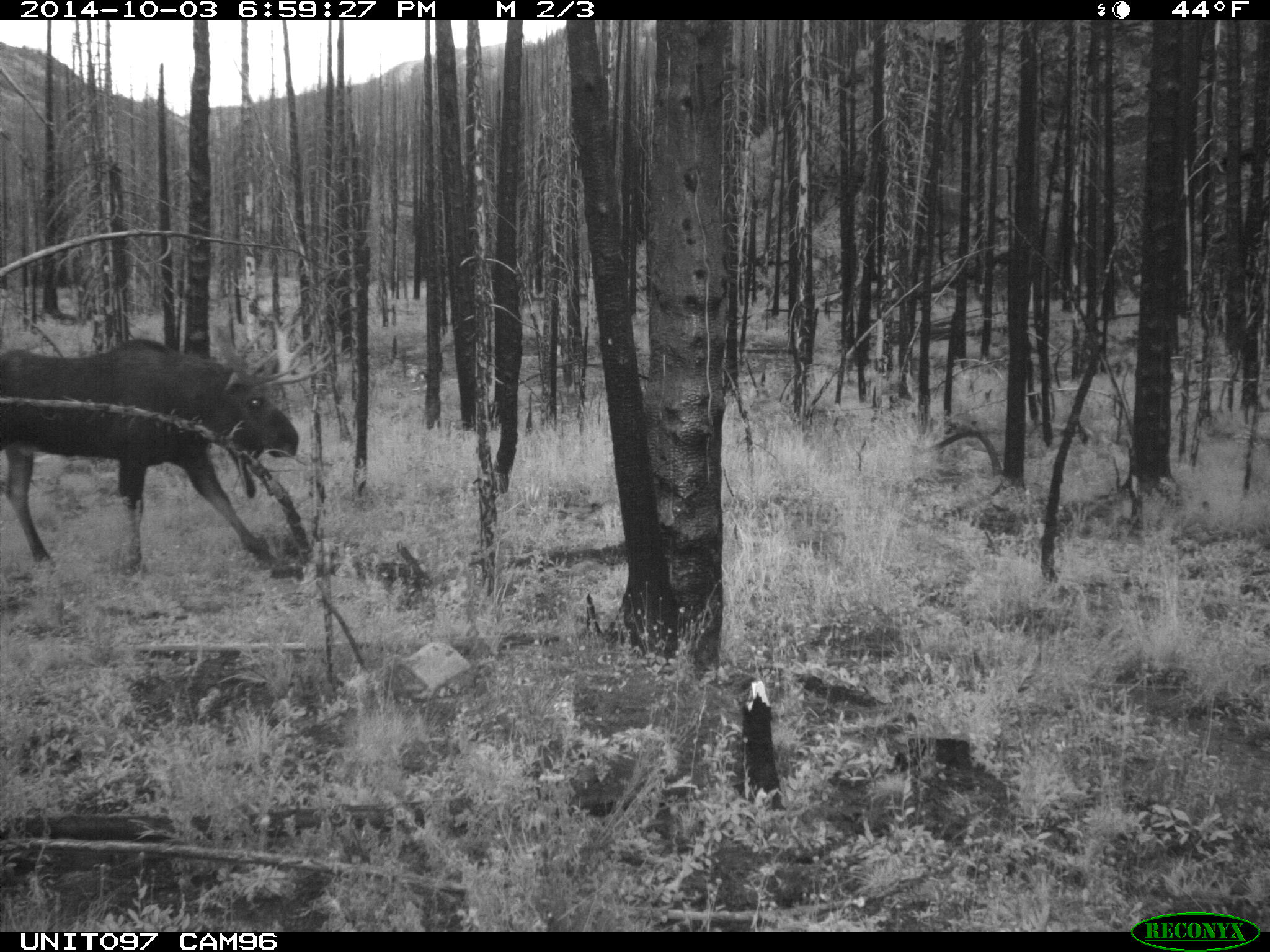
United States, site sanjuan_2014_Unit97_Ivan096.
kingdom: Animalia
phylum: Chordata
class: Mammalia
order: Artiodactyla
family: Cervidae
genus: Alces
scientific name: Alces alces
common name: moose